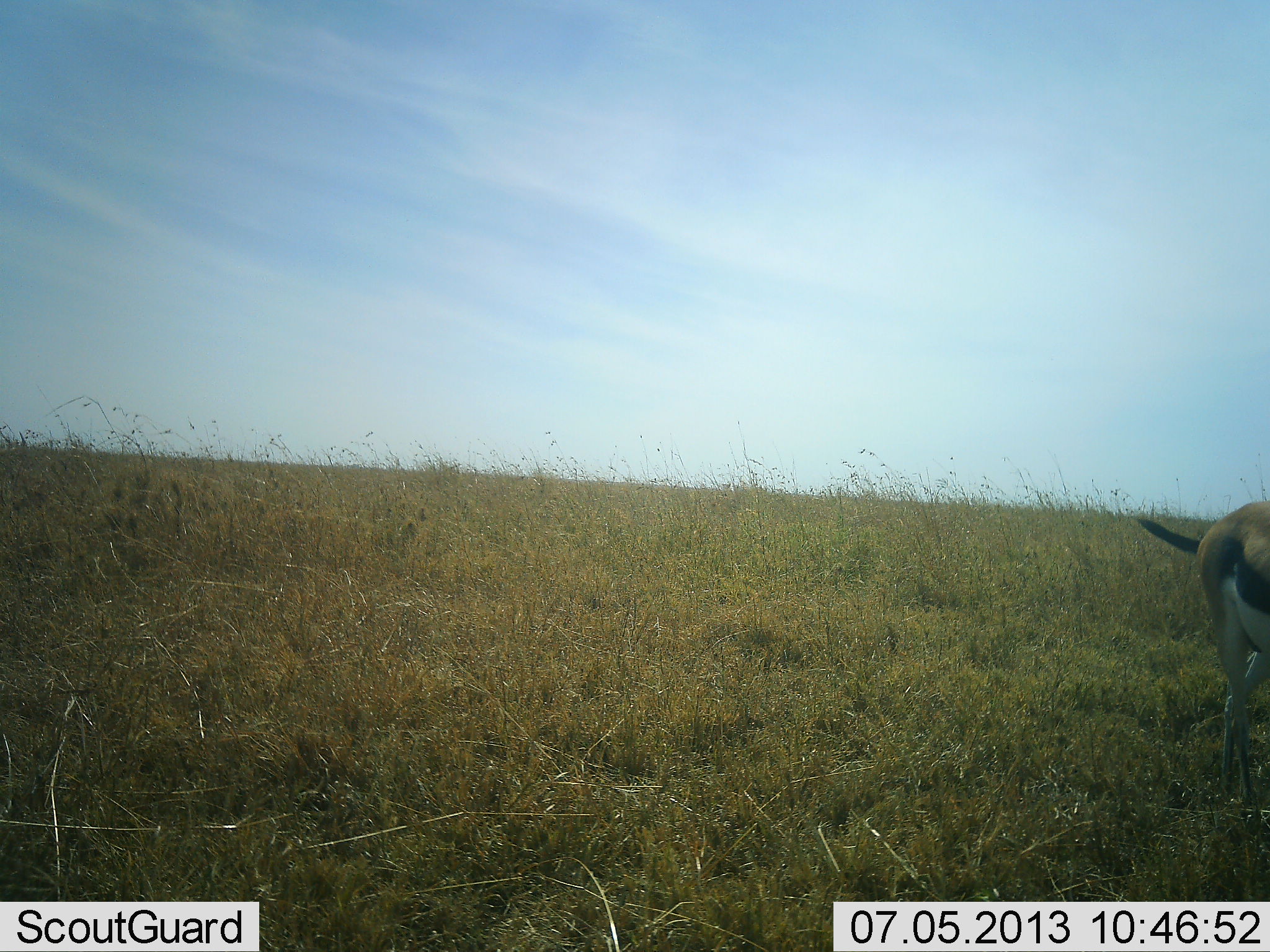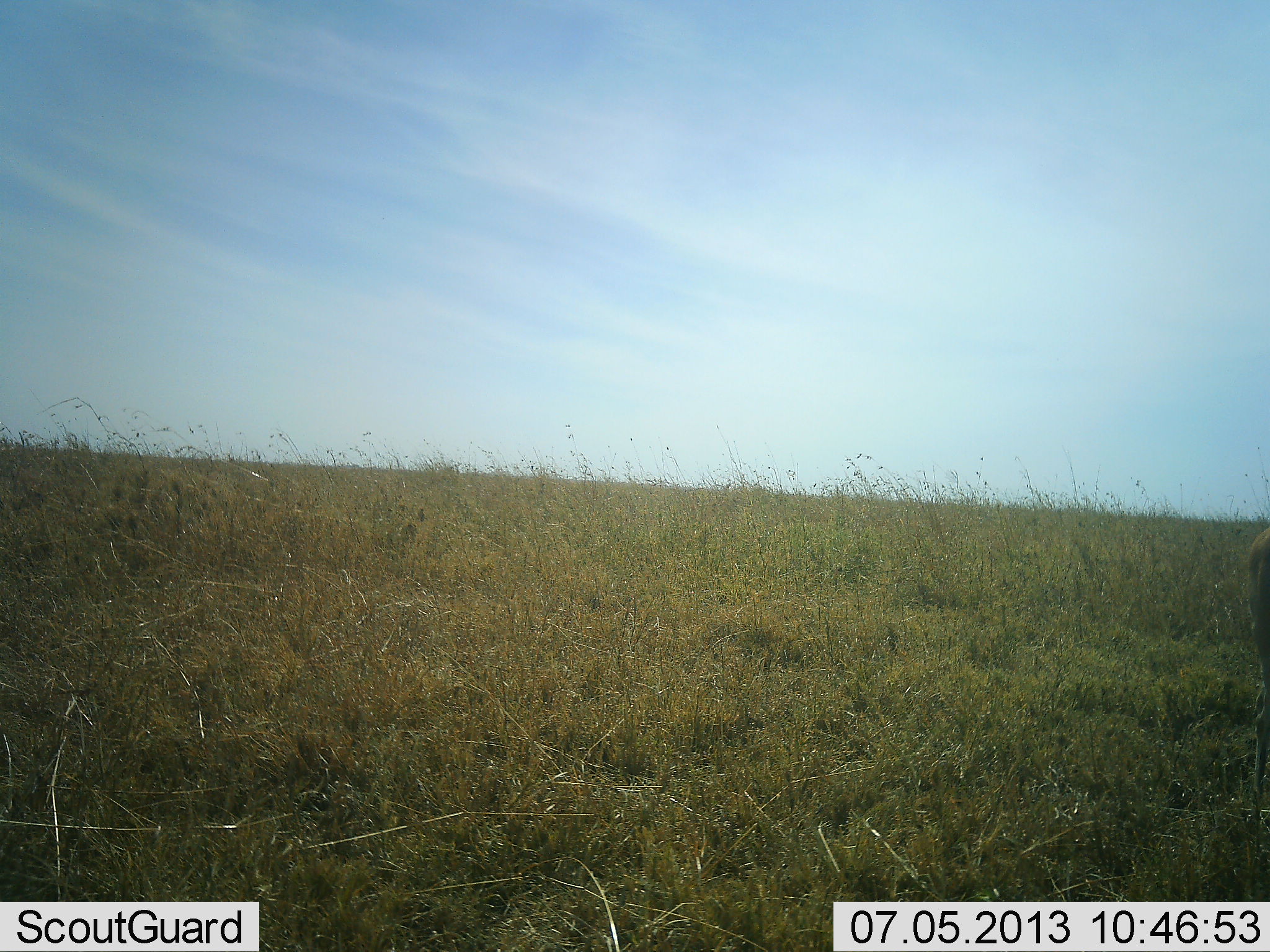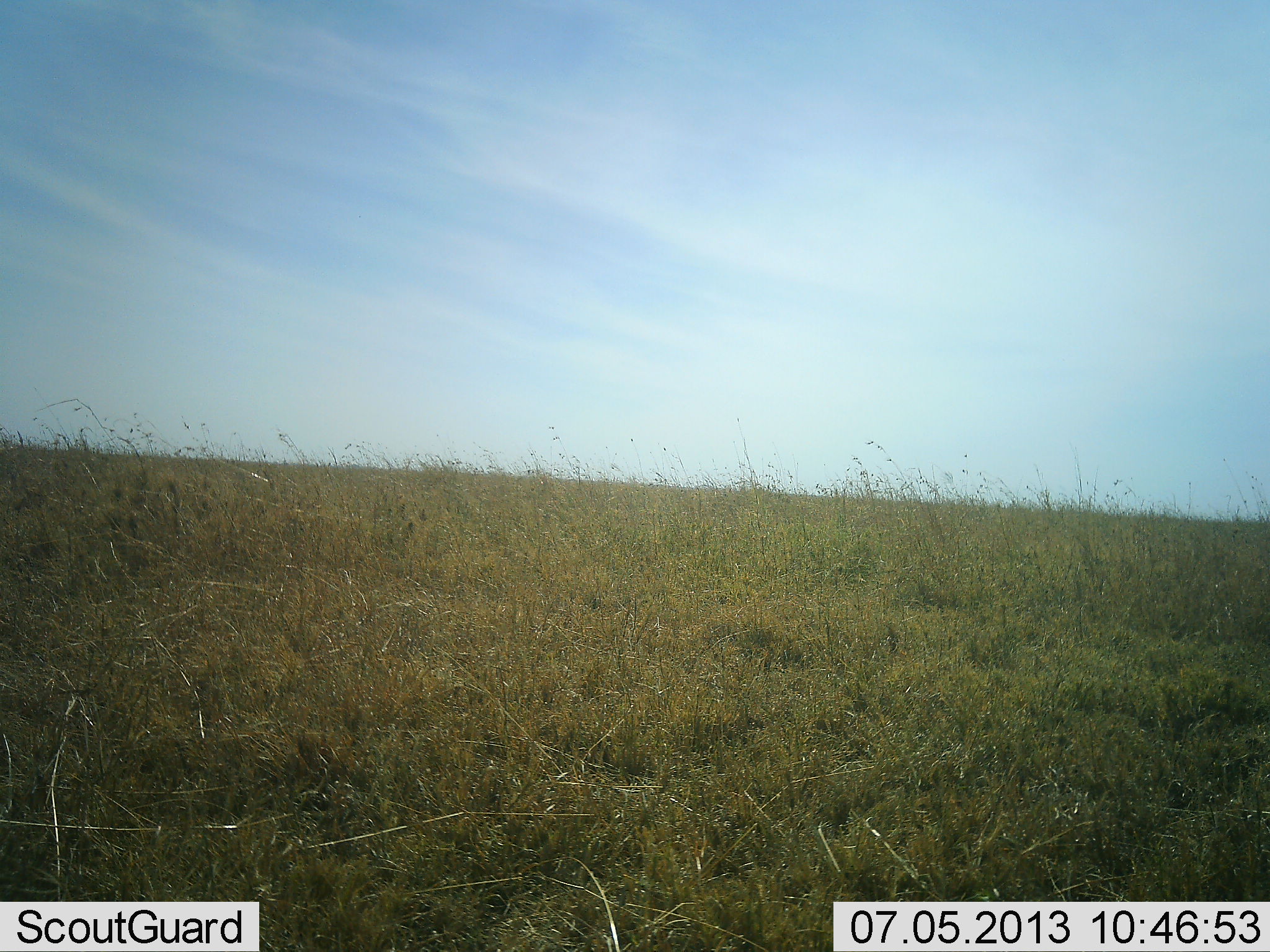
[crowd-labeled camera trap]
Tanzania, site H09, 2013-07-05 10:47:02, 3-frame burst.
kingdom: Animalia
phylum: Chordata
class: Mammalia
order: Artiodactyla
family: Bovidae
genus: Eudorcas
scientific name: Eudorcas thomsonii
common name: thomson's gazelle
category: gazellethomsons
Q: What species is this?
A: Gazellethomsons (thomson's gazelle) (Eudorcas thomsonii).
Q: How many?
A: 1.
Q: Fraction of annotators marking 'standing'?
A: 0%.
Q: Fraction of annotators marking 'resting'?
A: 0%.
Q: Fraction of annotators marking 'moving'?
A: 95%.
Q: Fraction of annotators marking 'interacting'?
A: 0%.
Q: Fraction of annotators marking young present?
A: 0%.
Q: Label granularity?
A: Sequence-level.